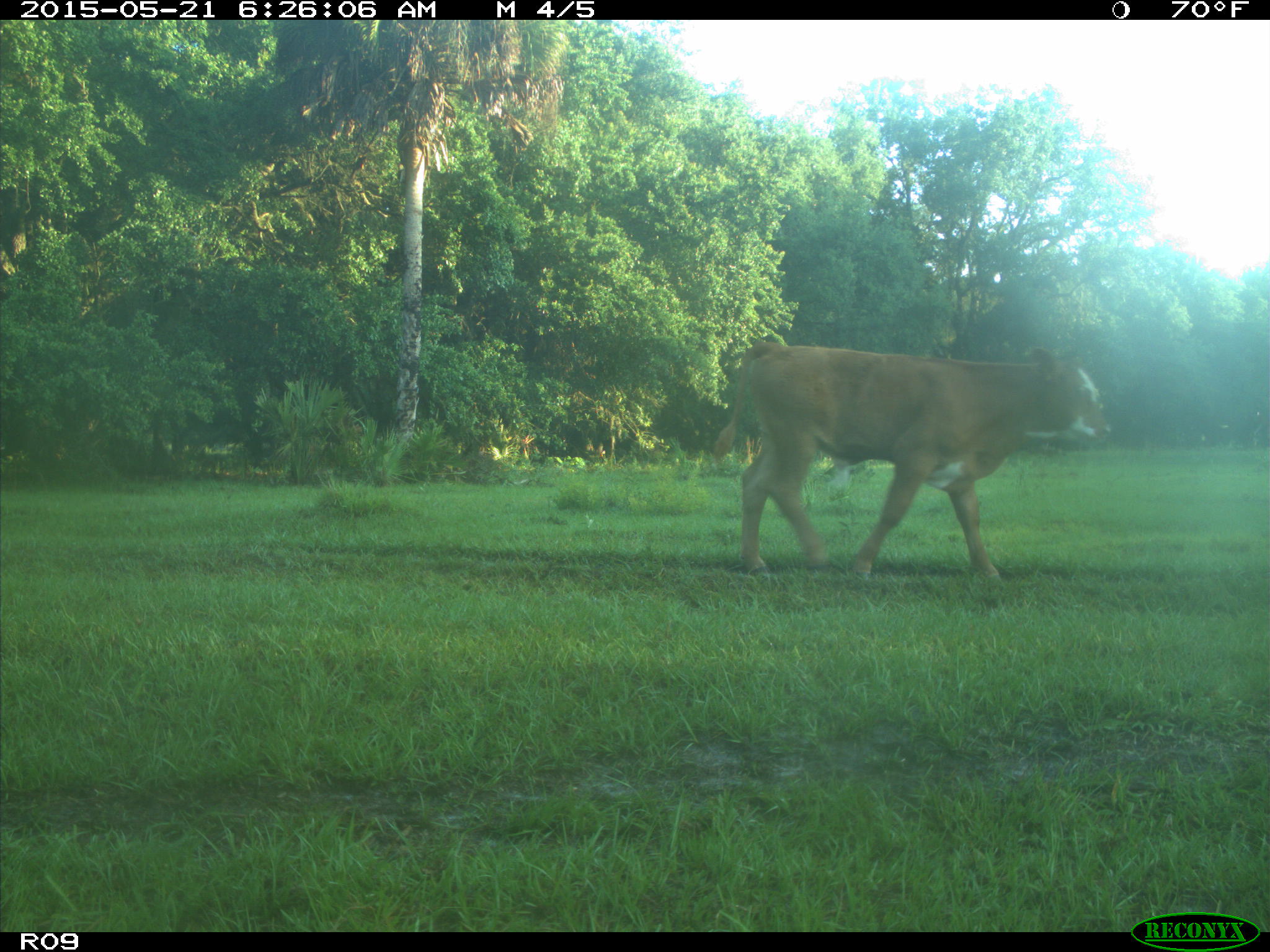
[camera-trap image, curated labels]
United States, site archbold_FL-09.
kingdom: Animalia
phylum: Chordata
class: Mammalia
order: Artiodactyla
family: Bovidae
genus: Bos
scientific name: Bos taurus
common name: domestic cow